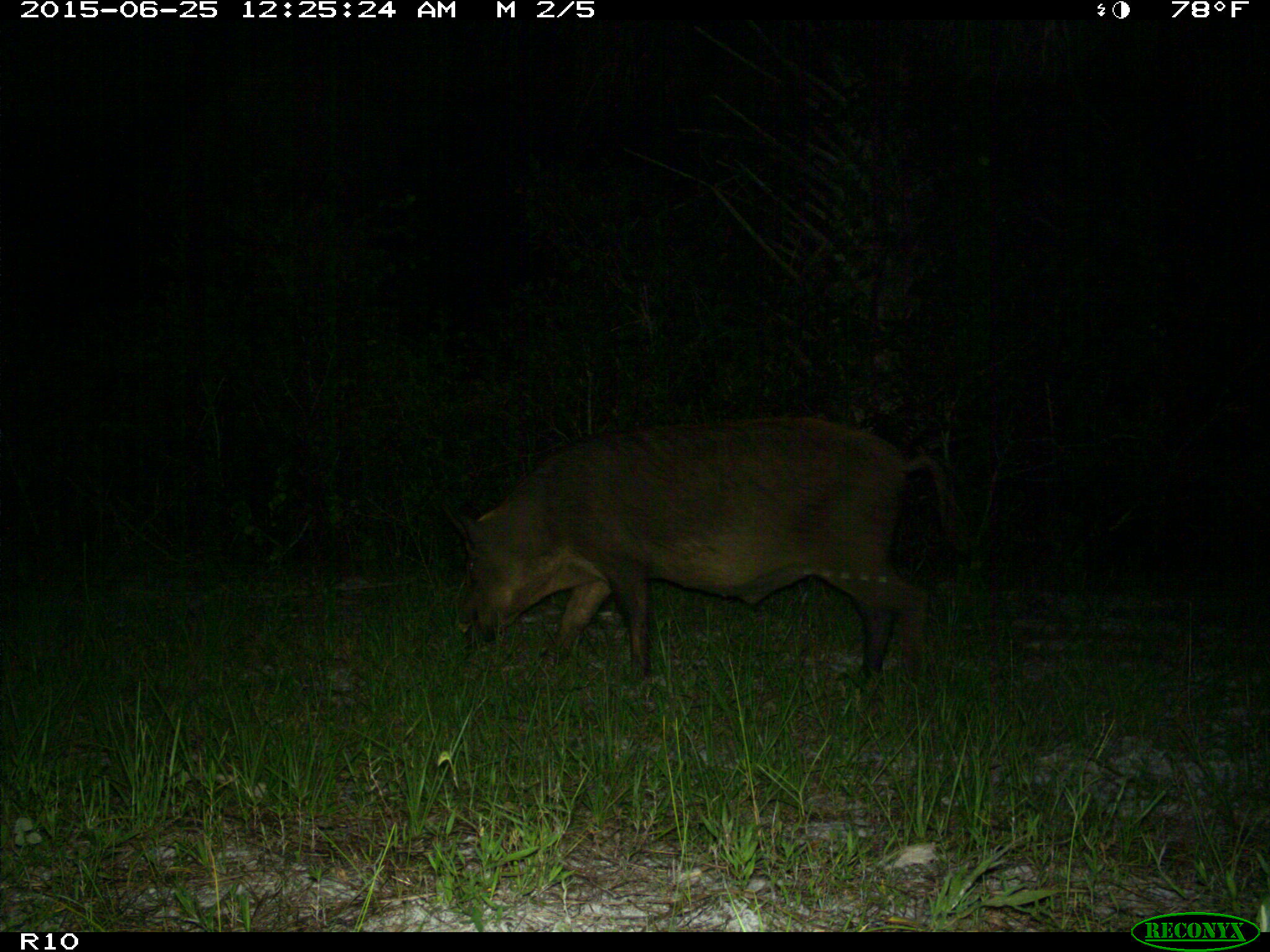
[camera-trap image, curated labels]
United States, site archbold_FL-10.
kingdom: Animalia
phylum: Chordata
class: Mammalia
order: Artiodactyla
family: Suidae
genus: Sus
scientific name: Sus scrofa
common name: wild boar